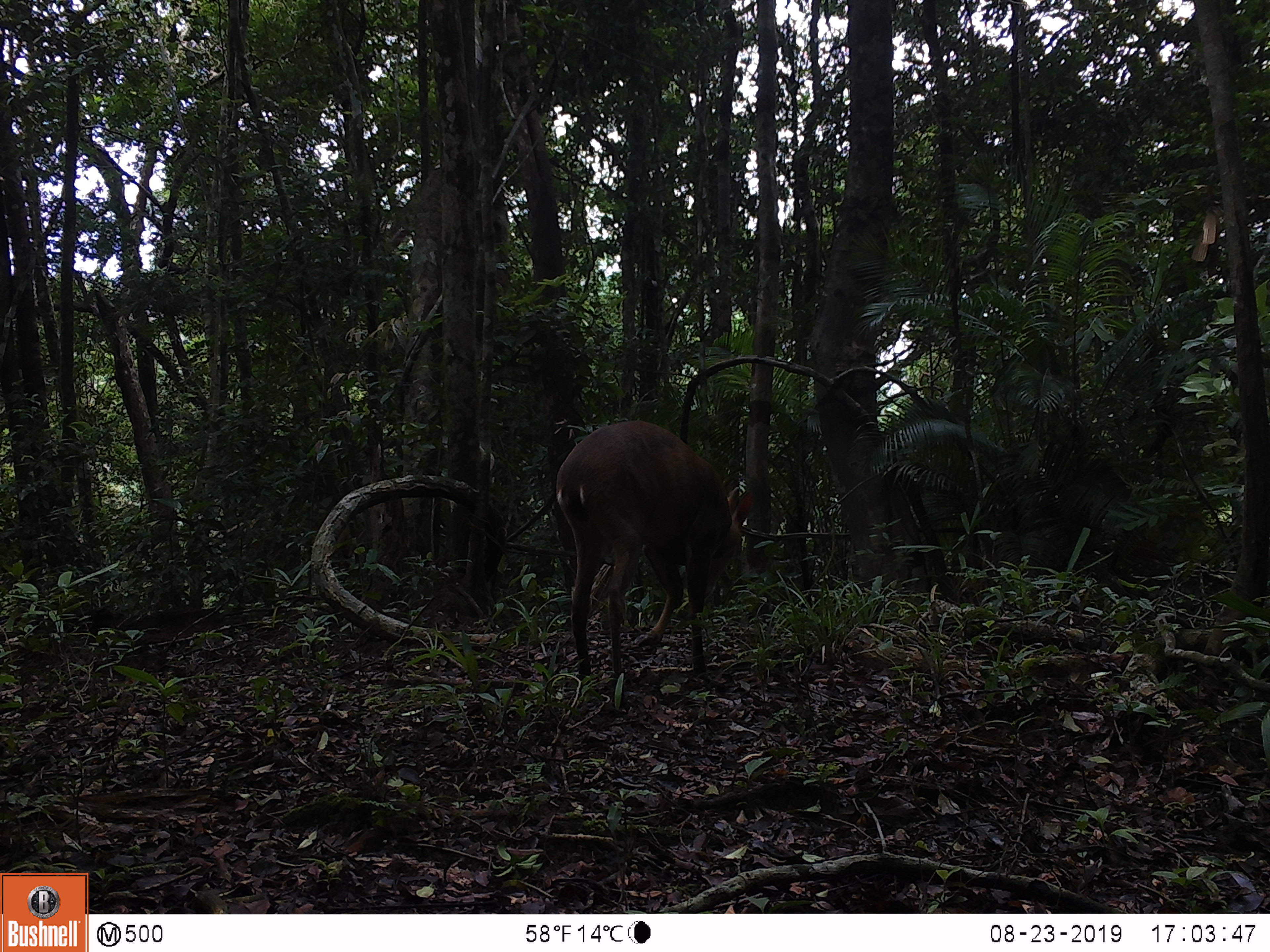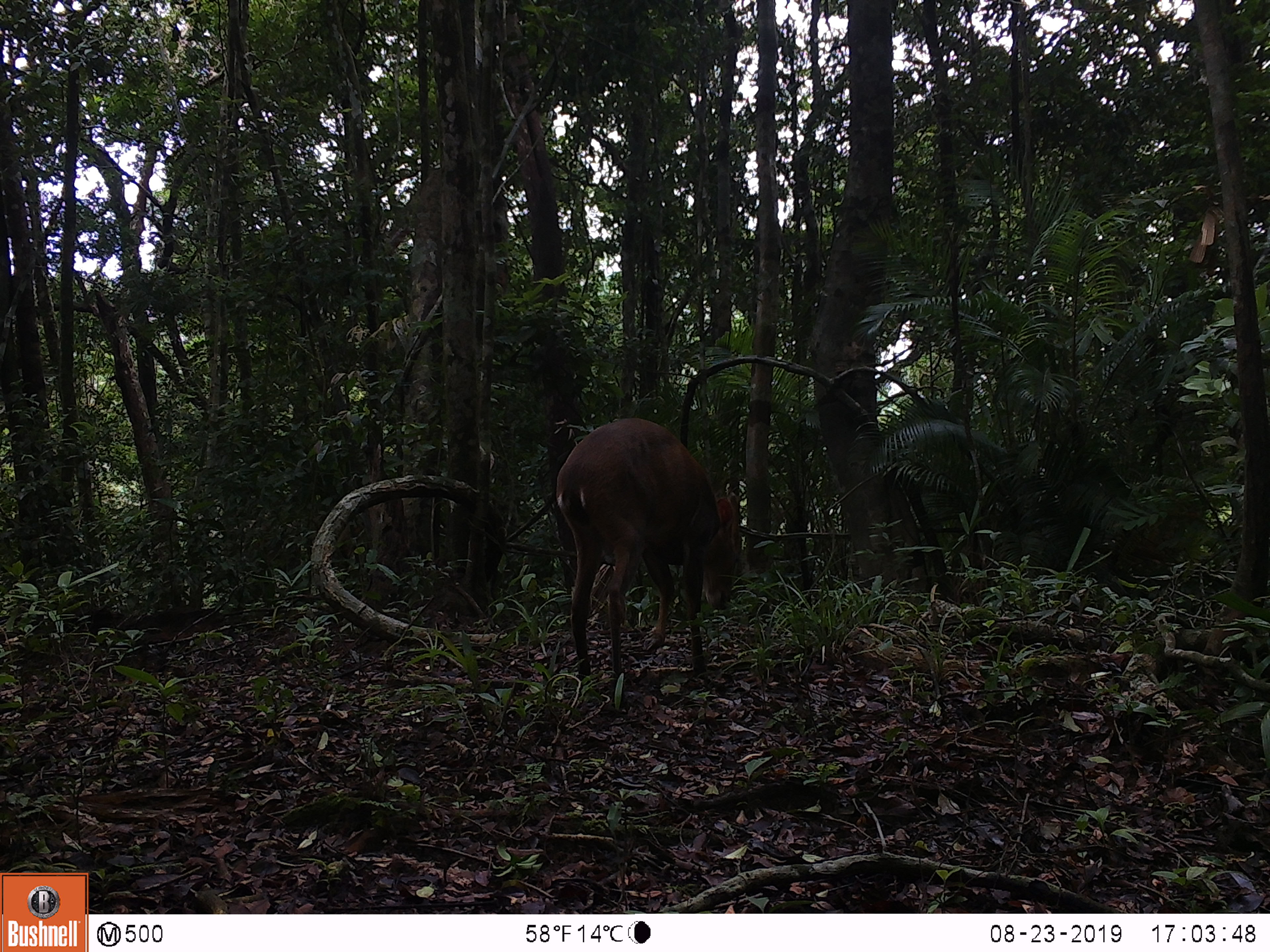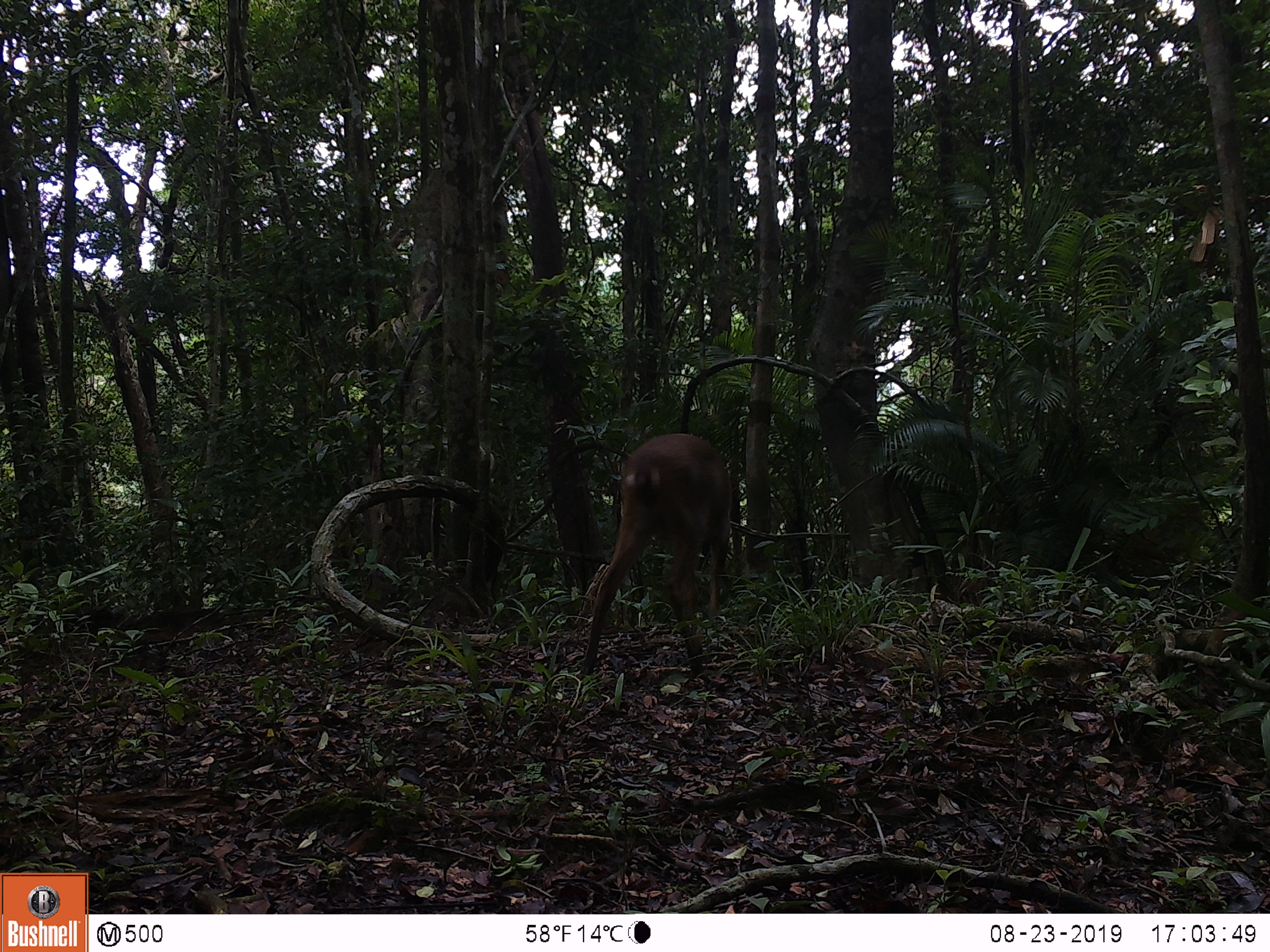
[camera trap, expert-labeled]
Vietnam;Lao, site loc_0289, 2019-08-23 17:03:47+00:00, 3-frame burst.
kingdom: Animalia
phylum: Chordata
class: Mammalia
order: Artiodactyla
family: Cervidae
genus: Muntiacus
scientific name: Muntiacus vuquangensis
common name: large-antlered muntjac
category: large antlered muntjac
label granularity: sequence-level